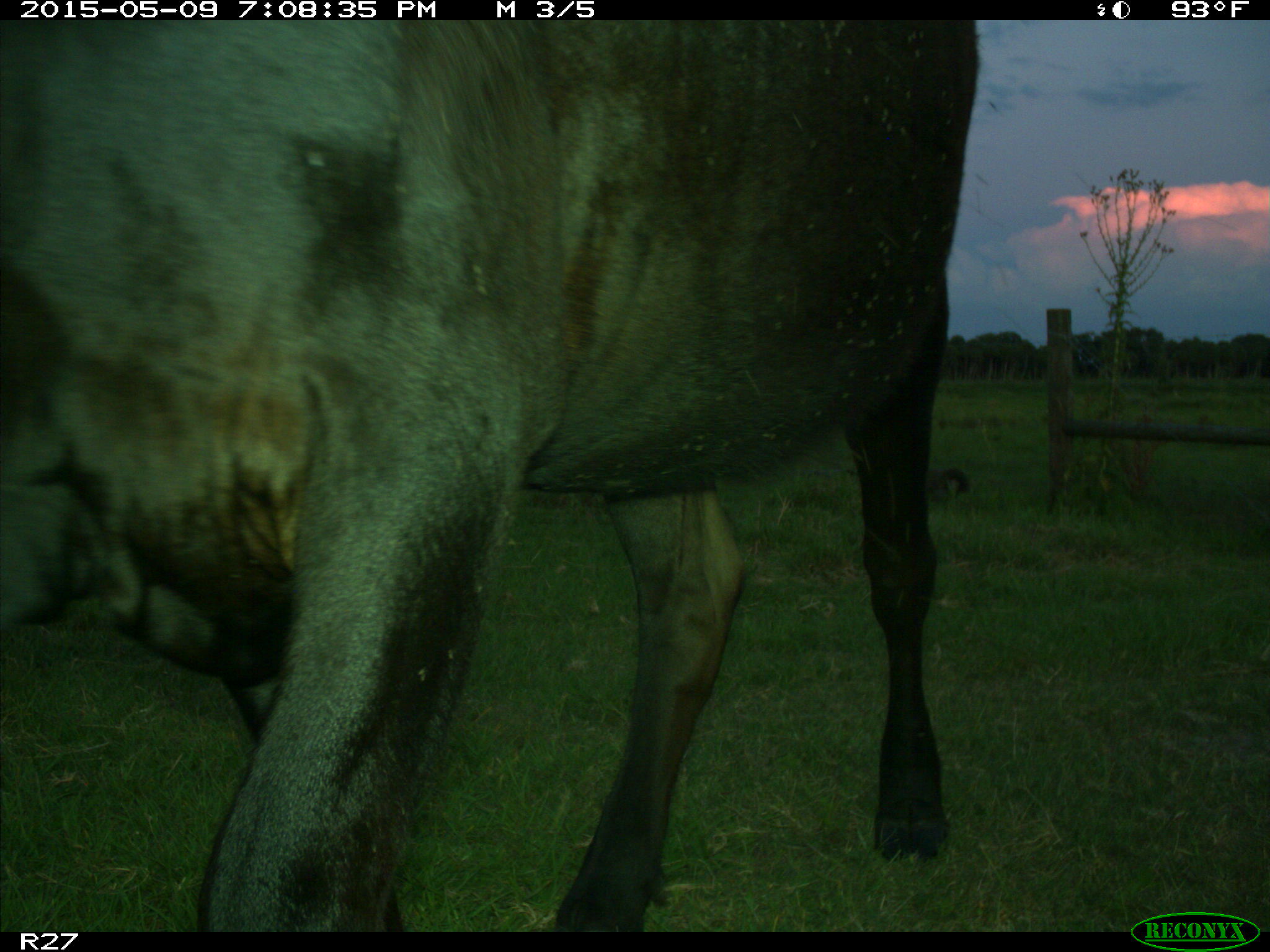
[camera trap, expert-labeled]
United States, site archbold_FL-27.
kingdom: Animalia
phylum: Chordata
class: Mammalia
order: Artiodactyla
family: Bovidae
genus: Bos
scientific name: Bos taurus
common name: domestic cow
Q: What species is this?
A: Bos taurus (domestic cow).